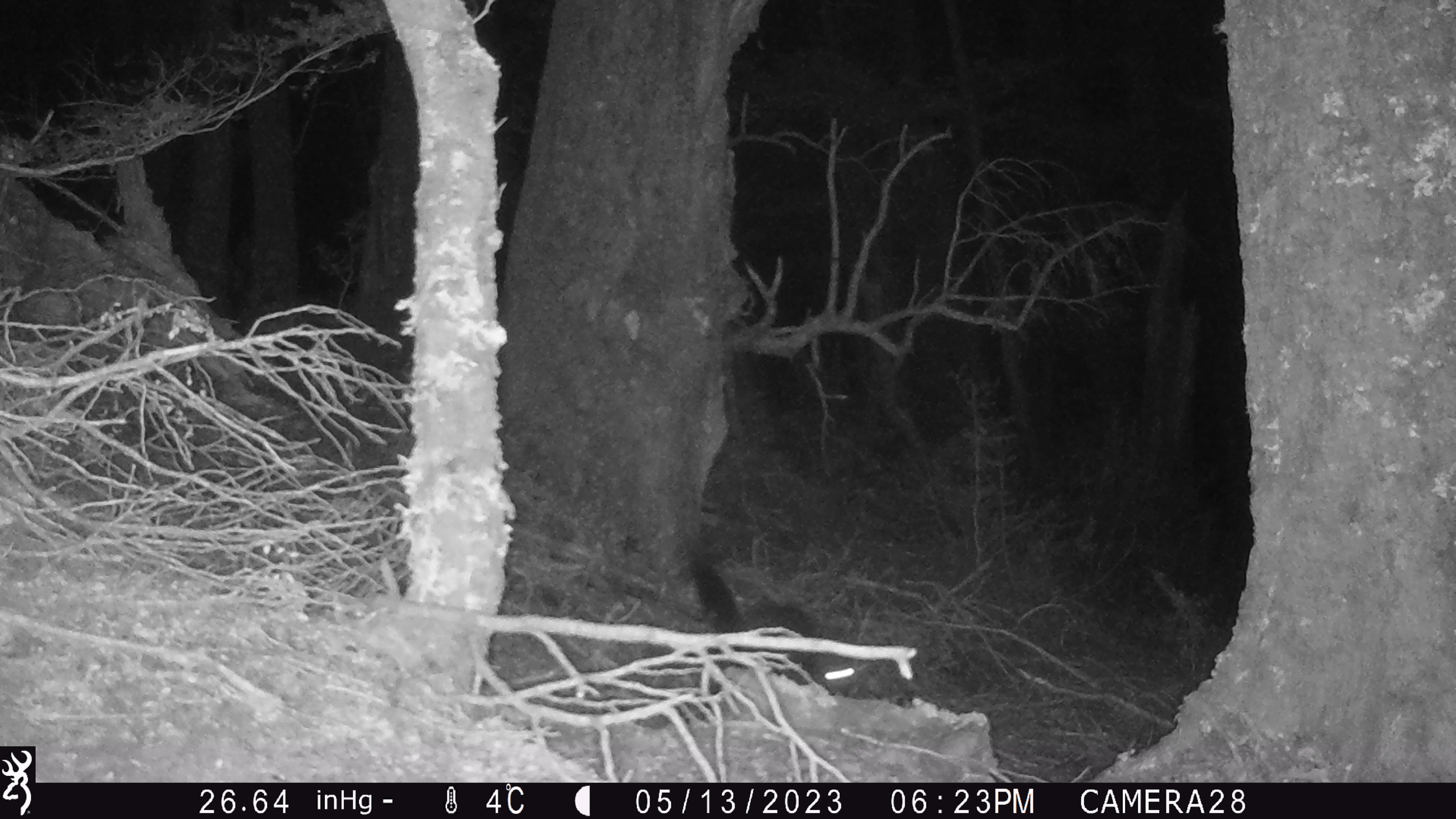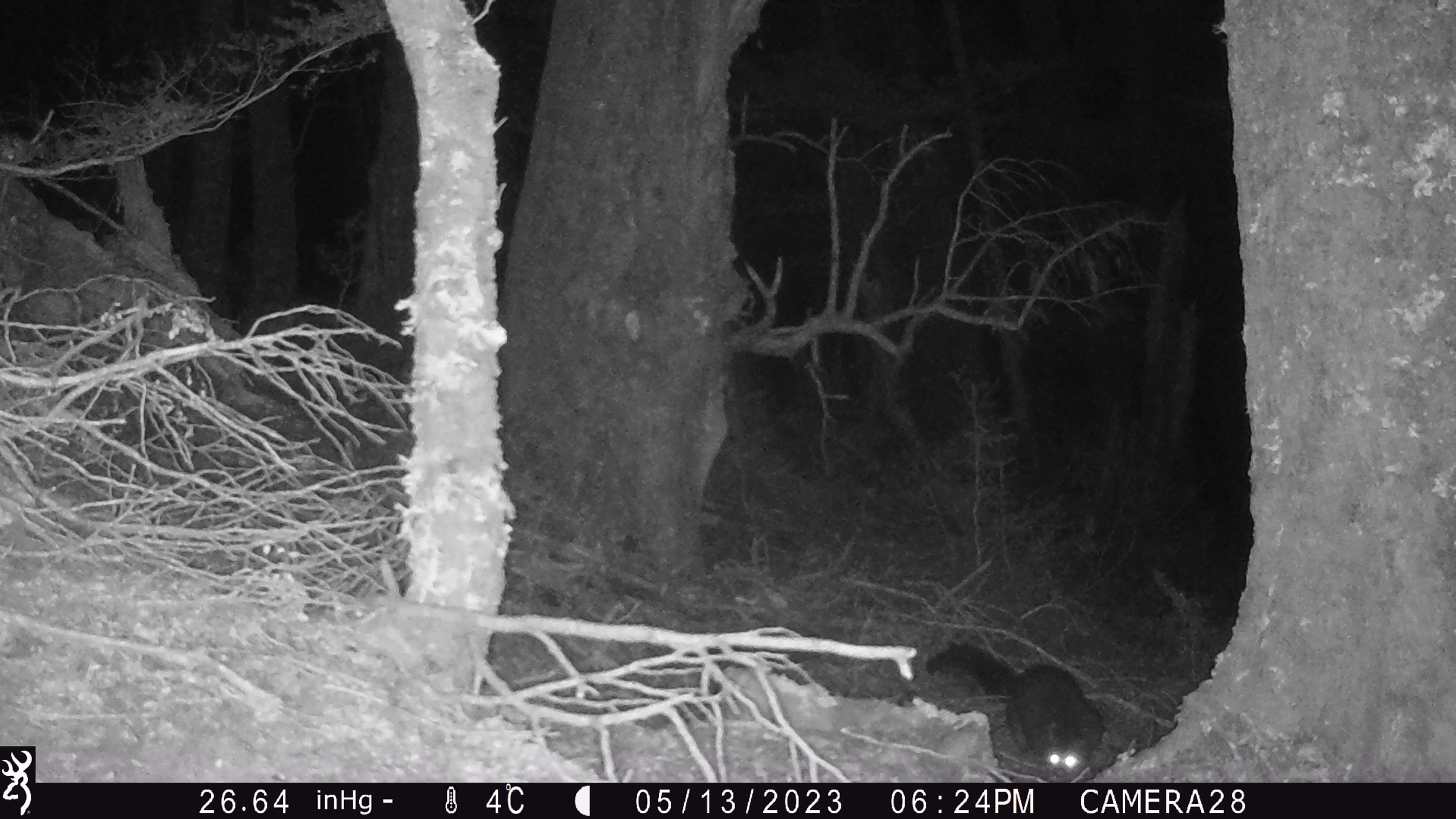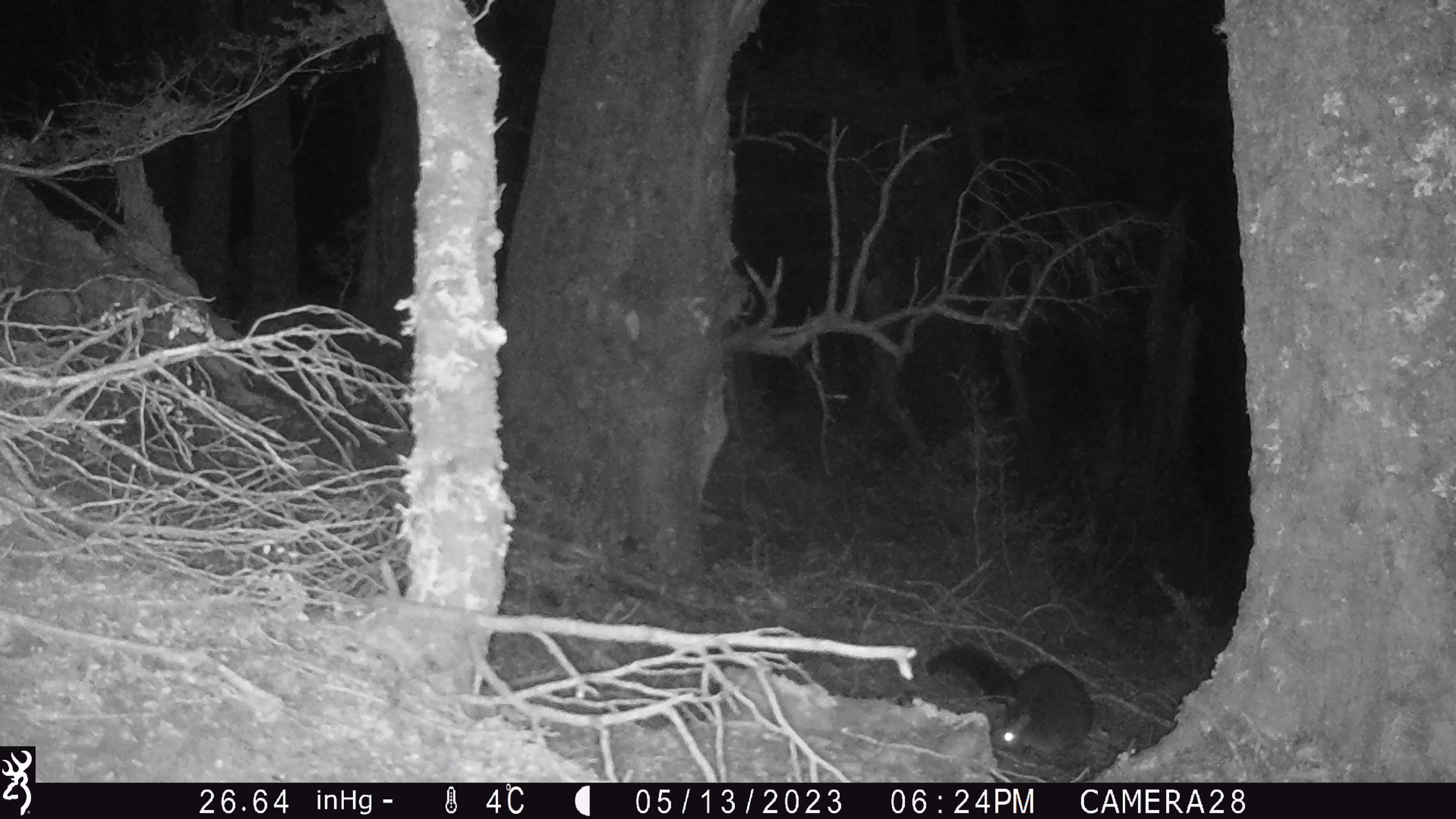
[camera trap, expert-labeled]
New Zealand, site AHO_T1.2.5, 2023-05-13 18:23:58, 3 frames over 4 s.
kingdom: Animalia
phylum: Chordata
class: Mammalia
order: Carnivora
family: Mustelidae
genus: Mustela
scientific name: Mustela erminea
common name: stoat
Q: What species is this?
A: Stoat (Mustela erminea).